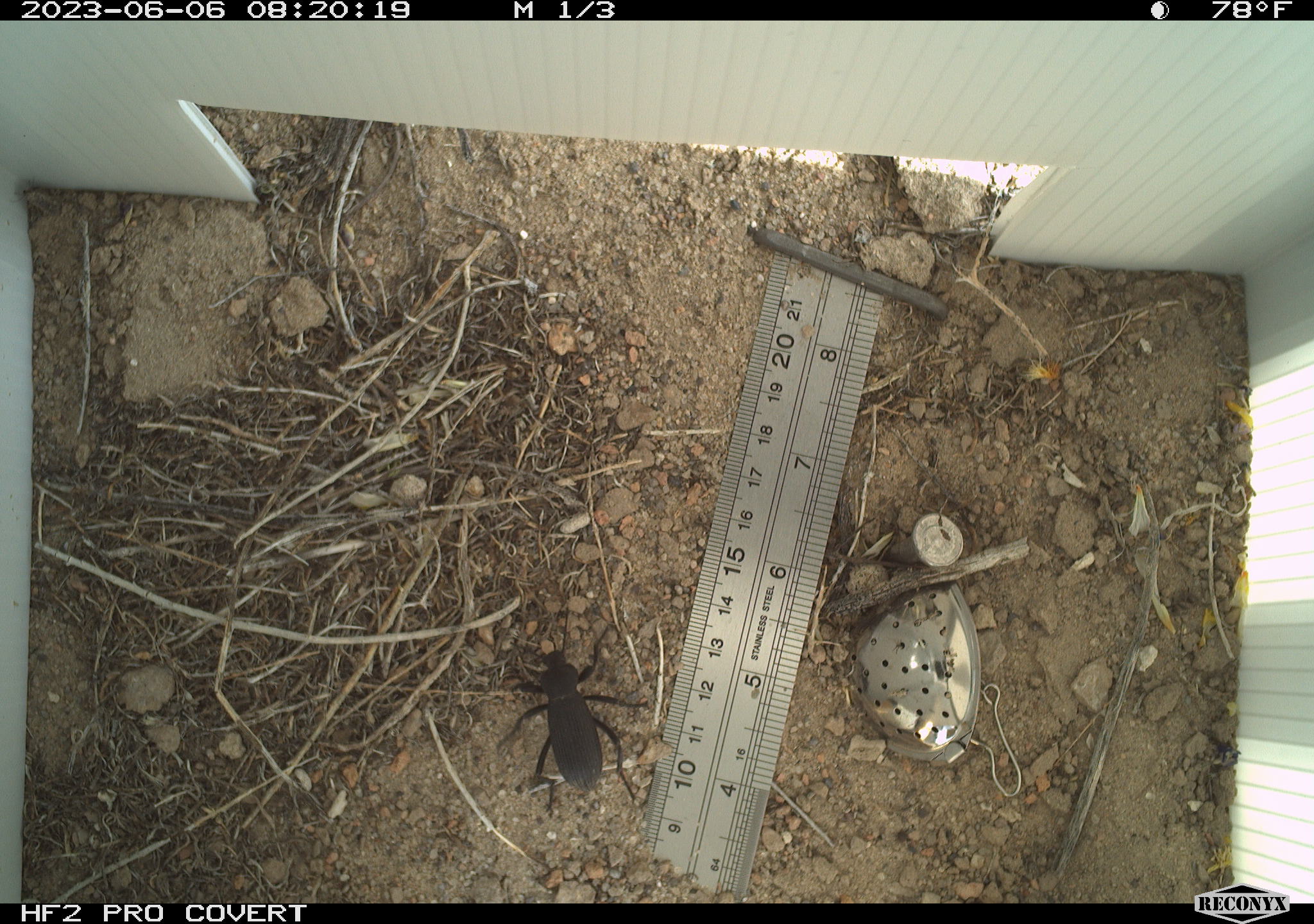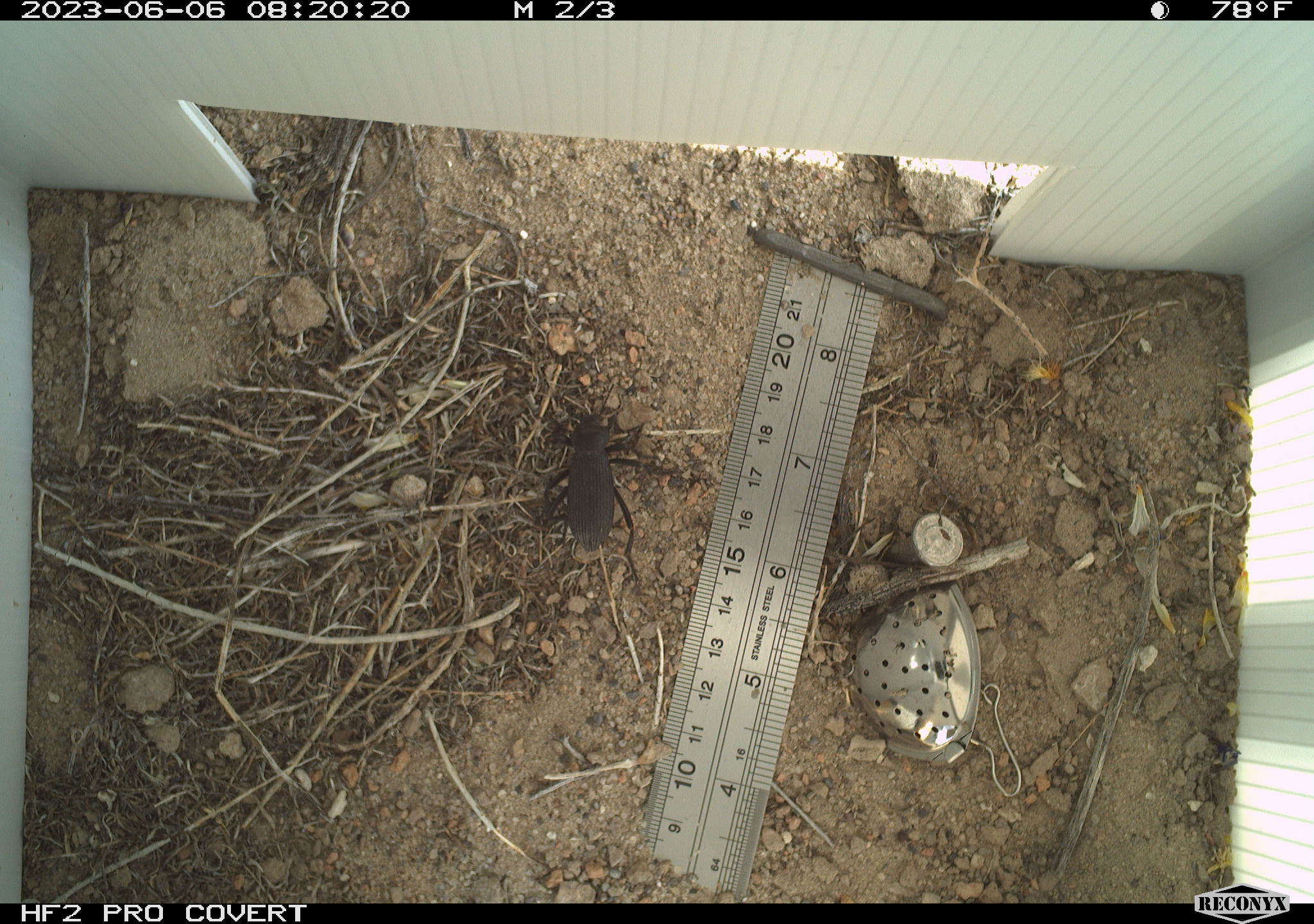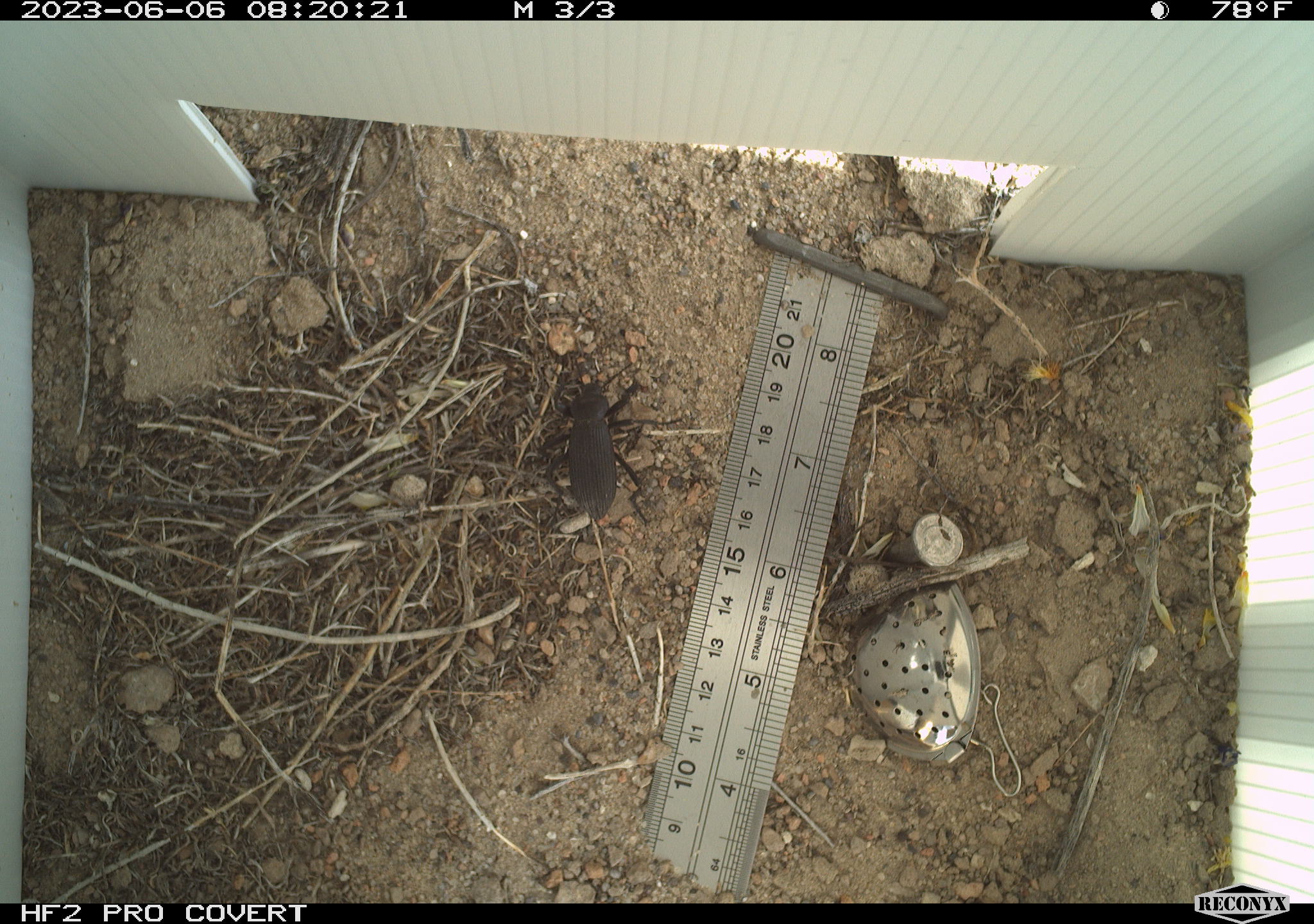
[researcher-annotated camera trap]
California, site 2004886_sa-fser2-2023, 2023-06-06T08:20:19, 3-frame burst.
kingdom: Animalia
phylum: Arthropoda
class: Insecta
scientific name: Insecta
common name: insect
Insect (Insecta).